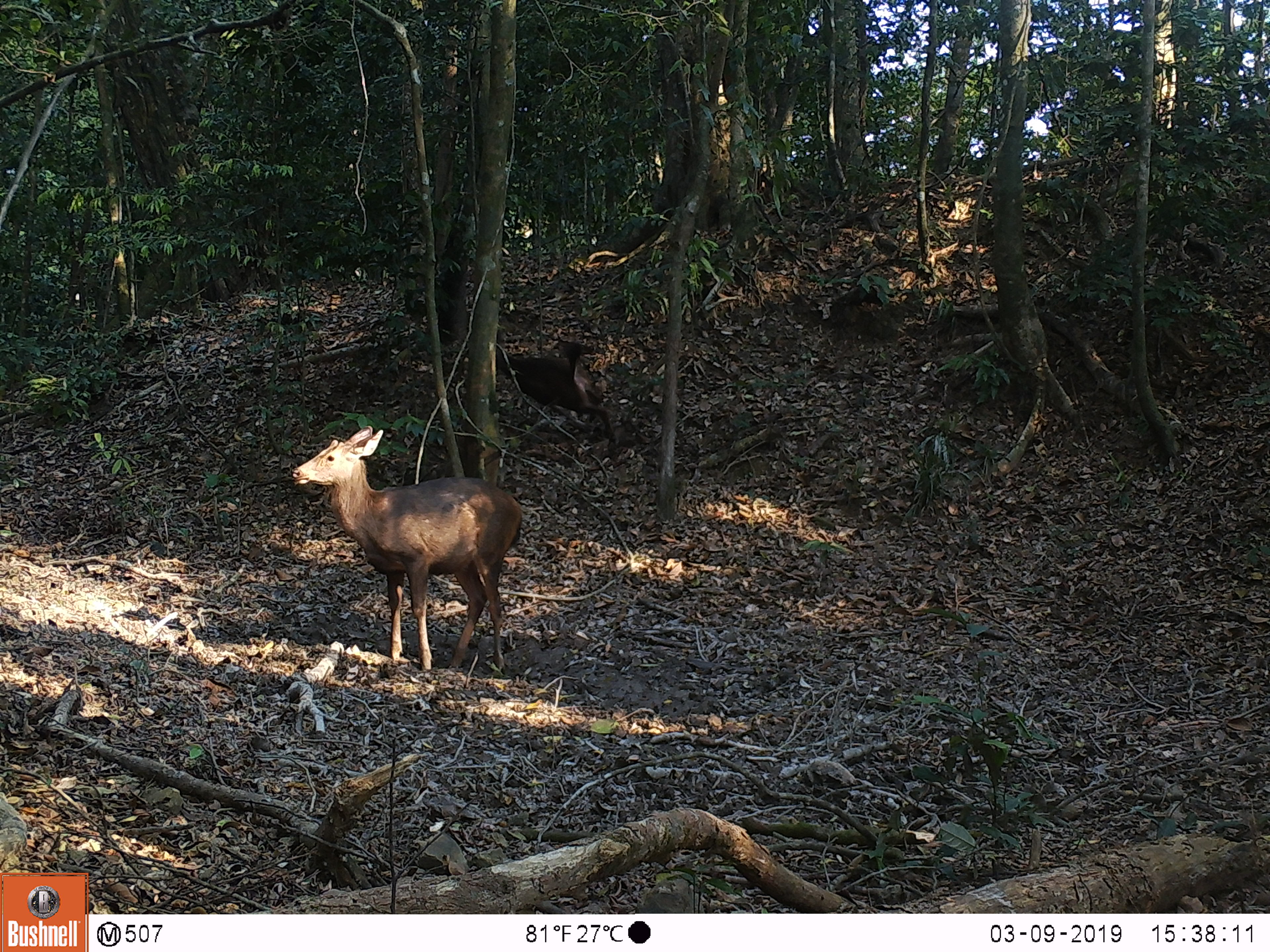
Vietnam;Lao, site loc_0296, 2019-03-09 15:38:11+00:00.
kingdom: Animalia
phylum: Chordata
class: Mammalia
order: Artiodactyla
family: Cervidae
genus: Rusa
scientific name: Rusa unicolor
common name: sambar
Sambar (Rusa unicolor). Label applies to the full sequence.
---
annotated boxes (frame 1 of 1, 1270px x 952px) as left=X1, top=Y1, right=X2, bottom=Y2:
sambar: left=290, top=424, right=523, bottom=674; left=495, top=329, right=615, bottom=437